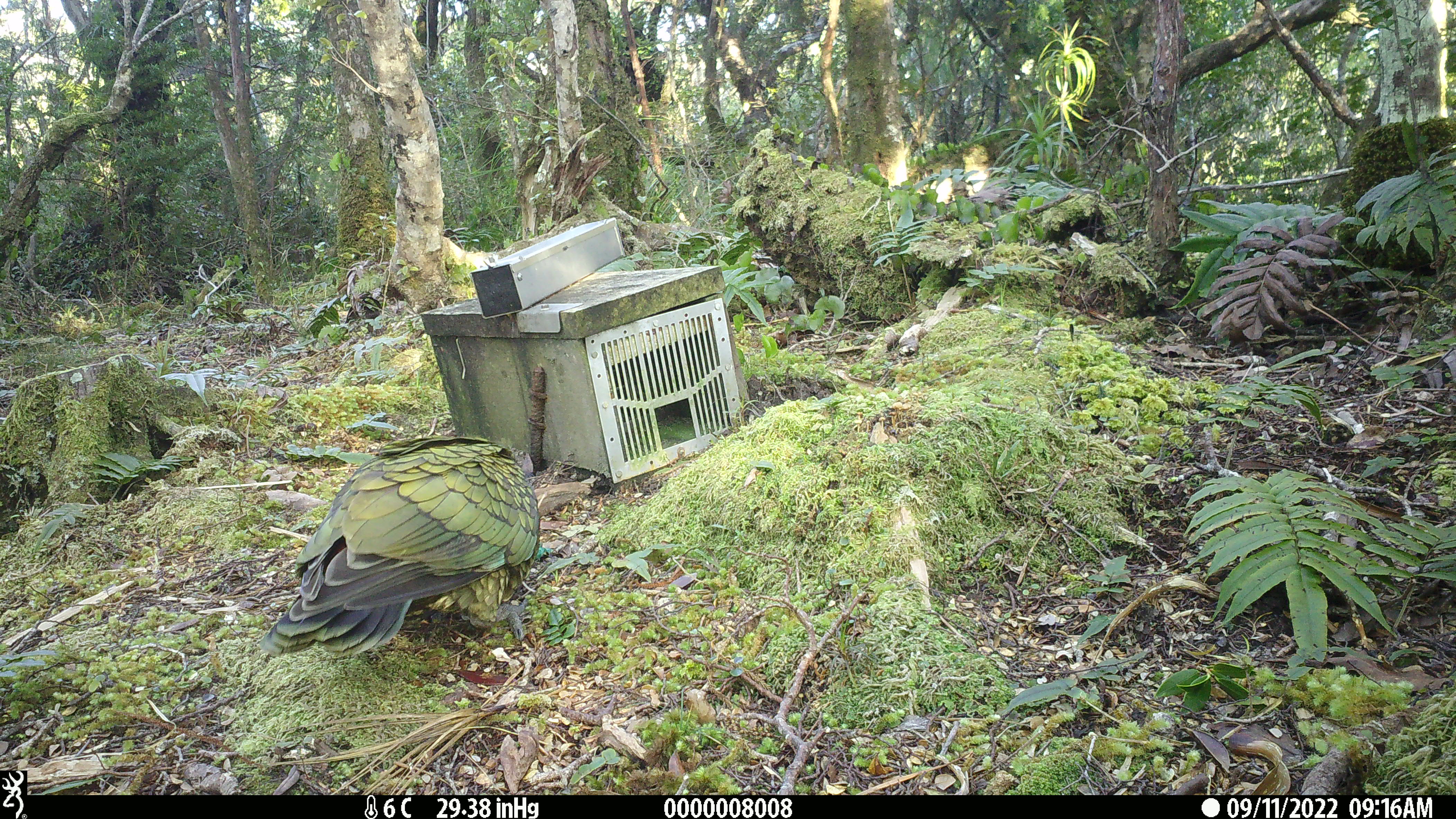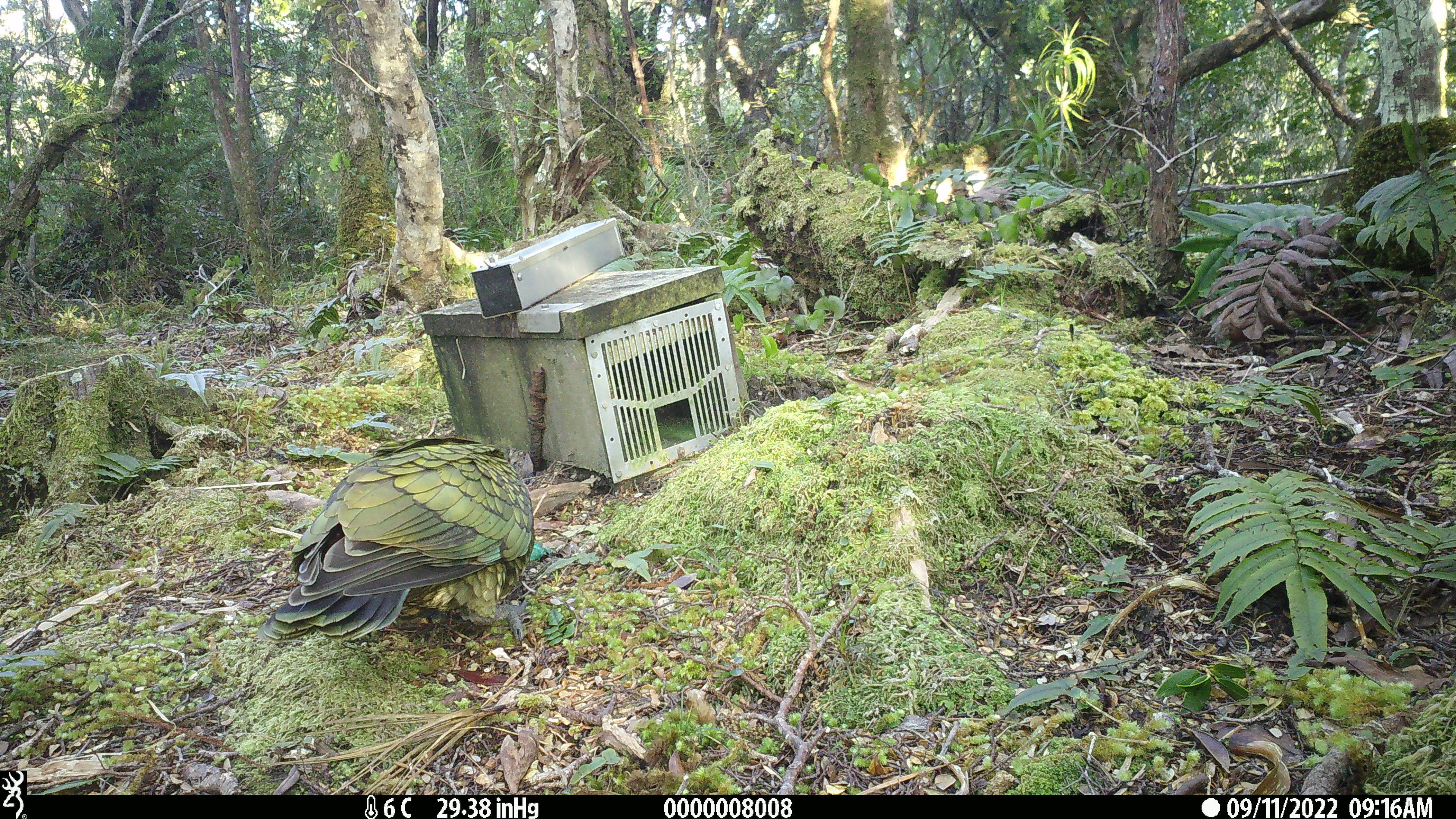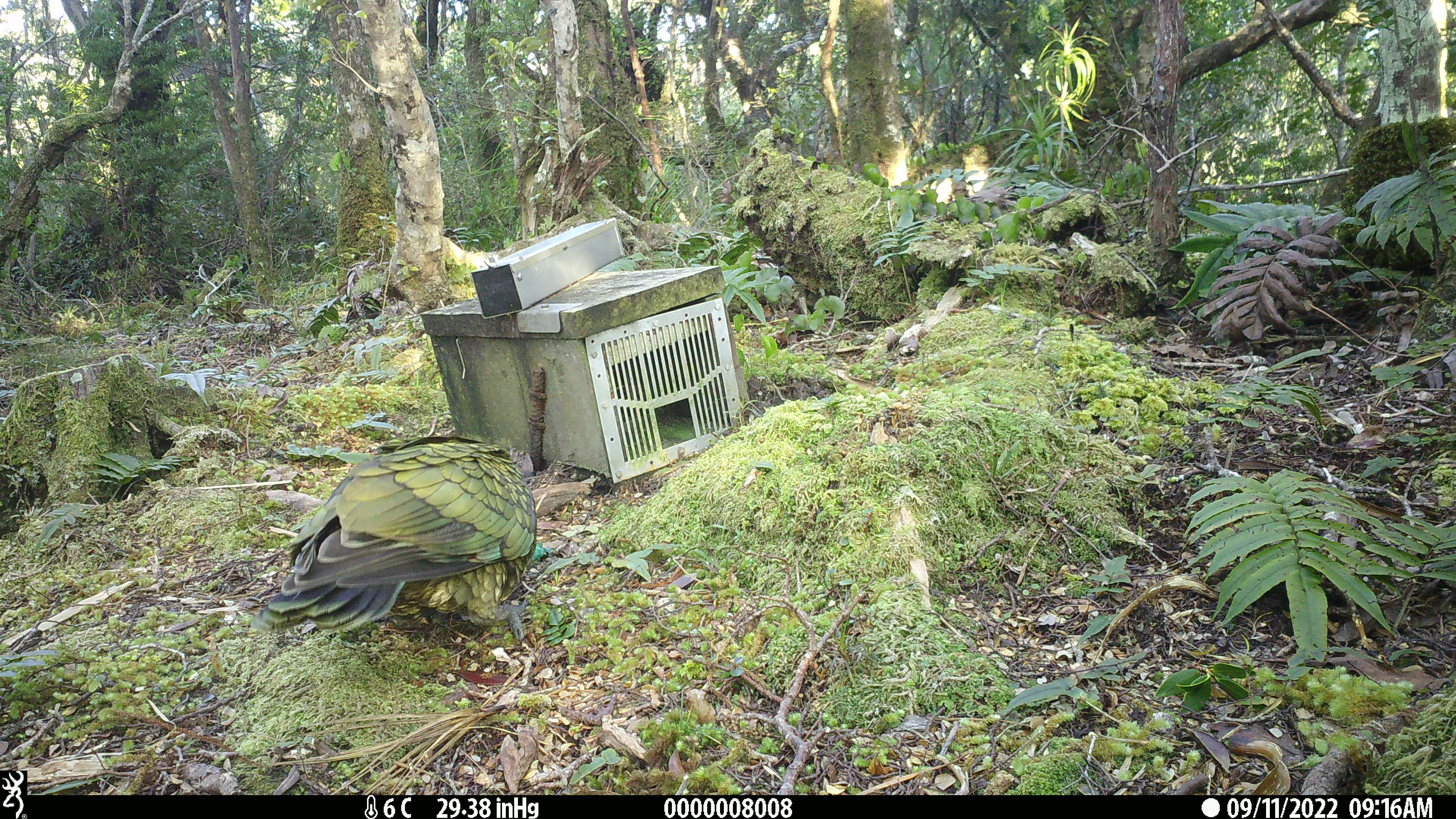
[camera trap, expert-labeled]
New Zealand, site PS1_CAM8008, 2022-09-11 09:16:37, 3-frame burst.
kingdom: Animalia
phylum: Chordata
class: Aves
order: Psittaciformes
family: Strigopidae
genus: Nestor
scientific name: Nestor notabilis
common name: kea